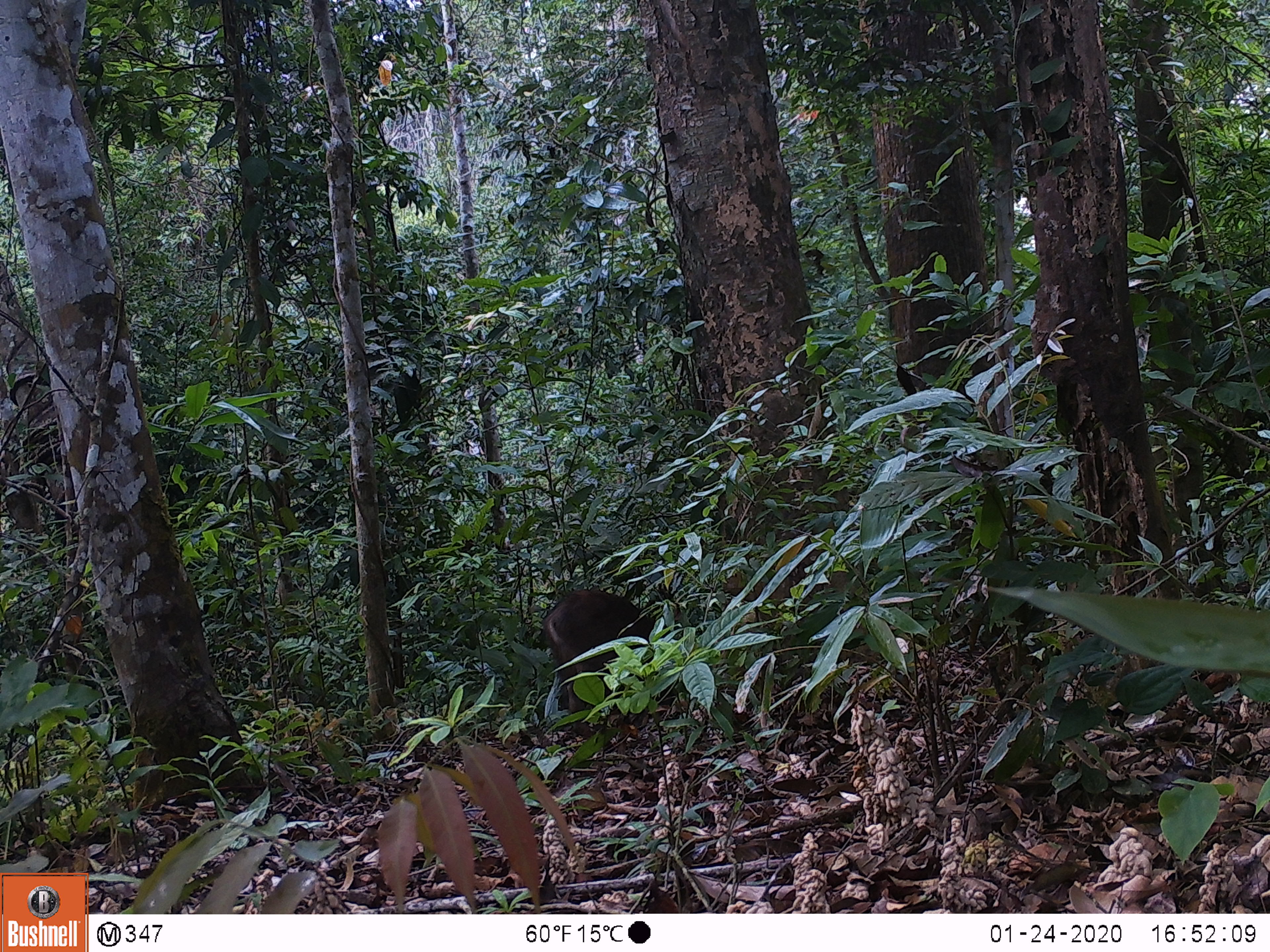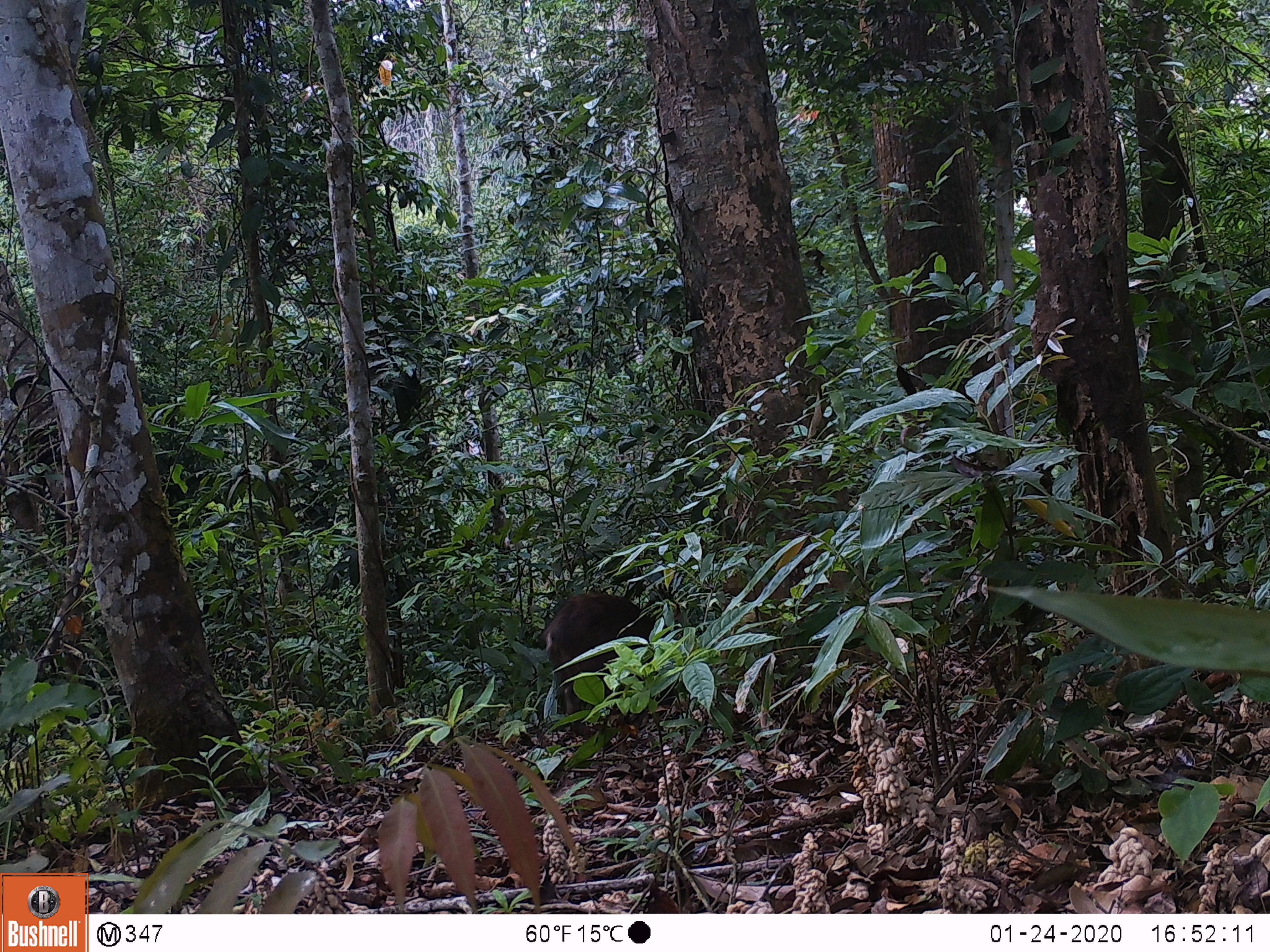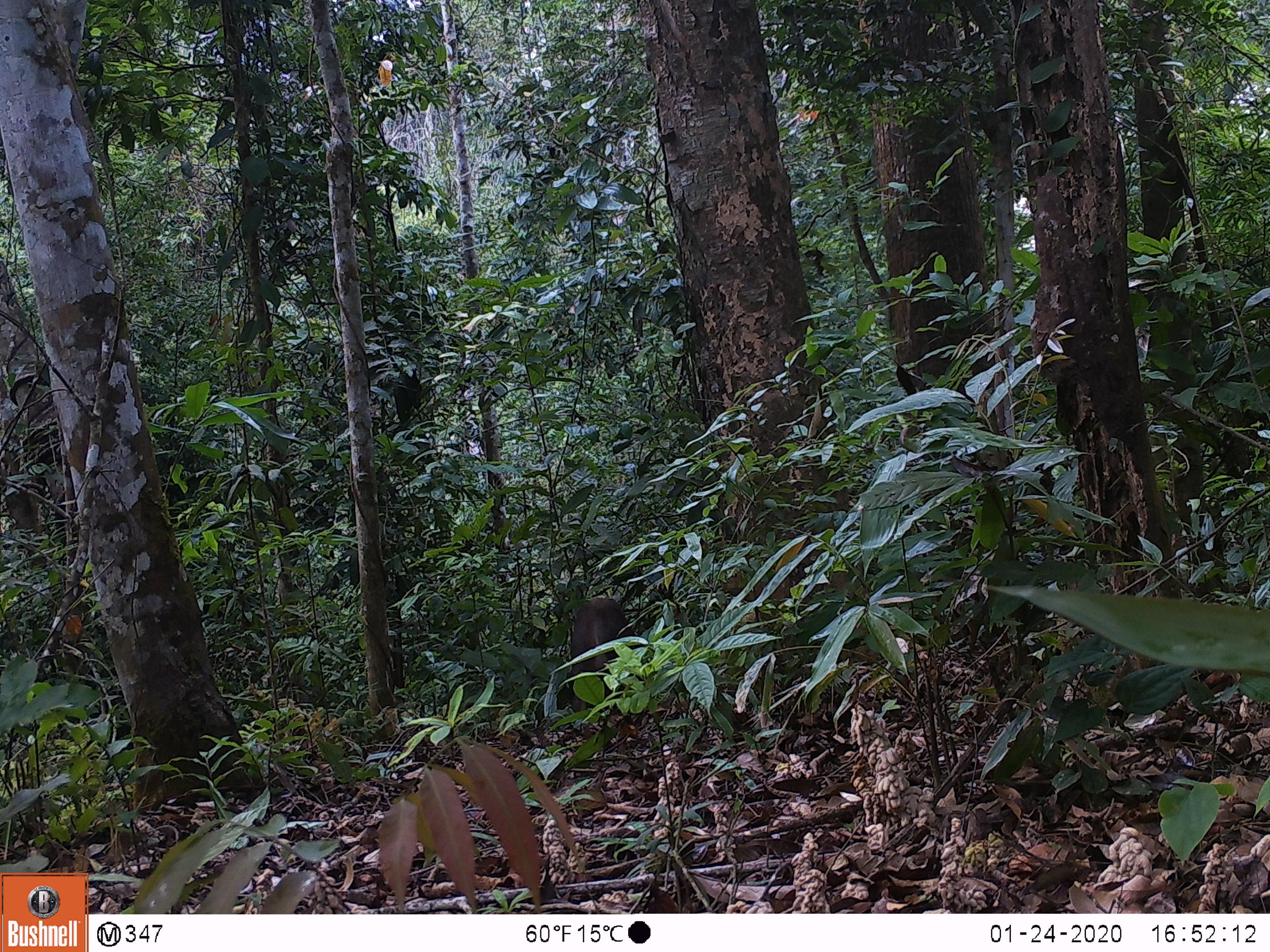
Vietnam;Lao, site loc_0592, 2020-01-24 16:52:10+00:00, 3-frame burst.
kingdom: Animalia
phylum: Chordata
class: Mammalia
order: Artiodactyla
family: Suidae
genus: Sus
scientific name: Sus scrofa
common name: eurasian wild pig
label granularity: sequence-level